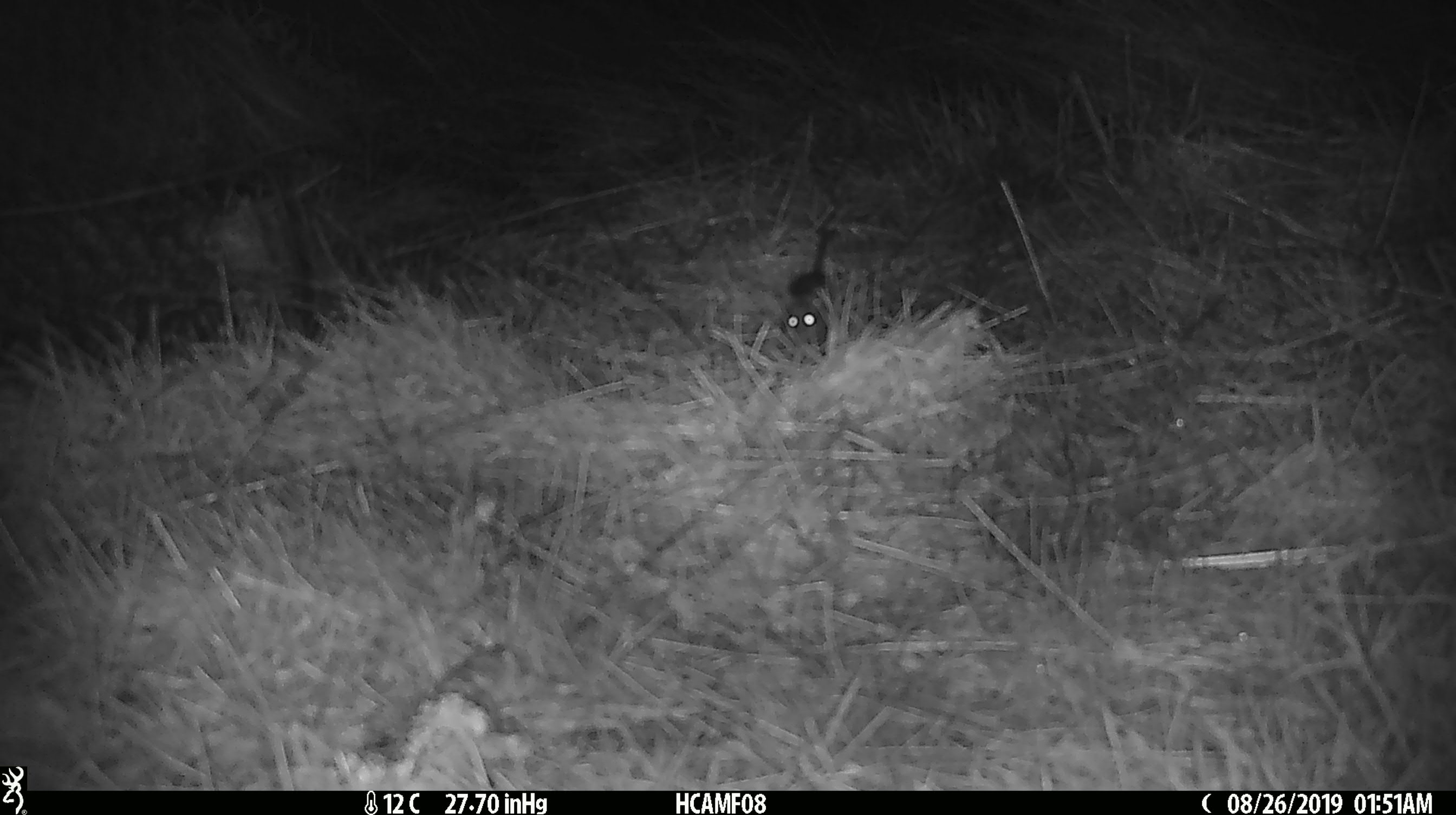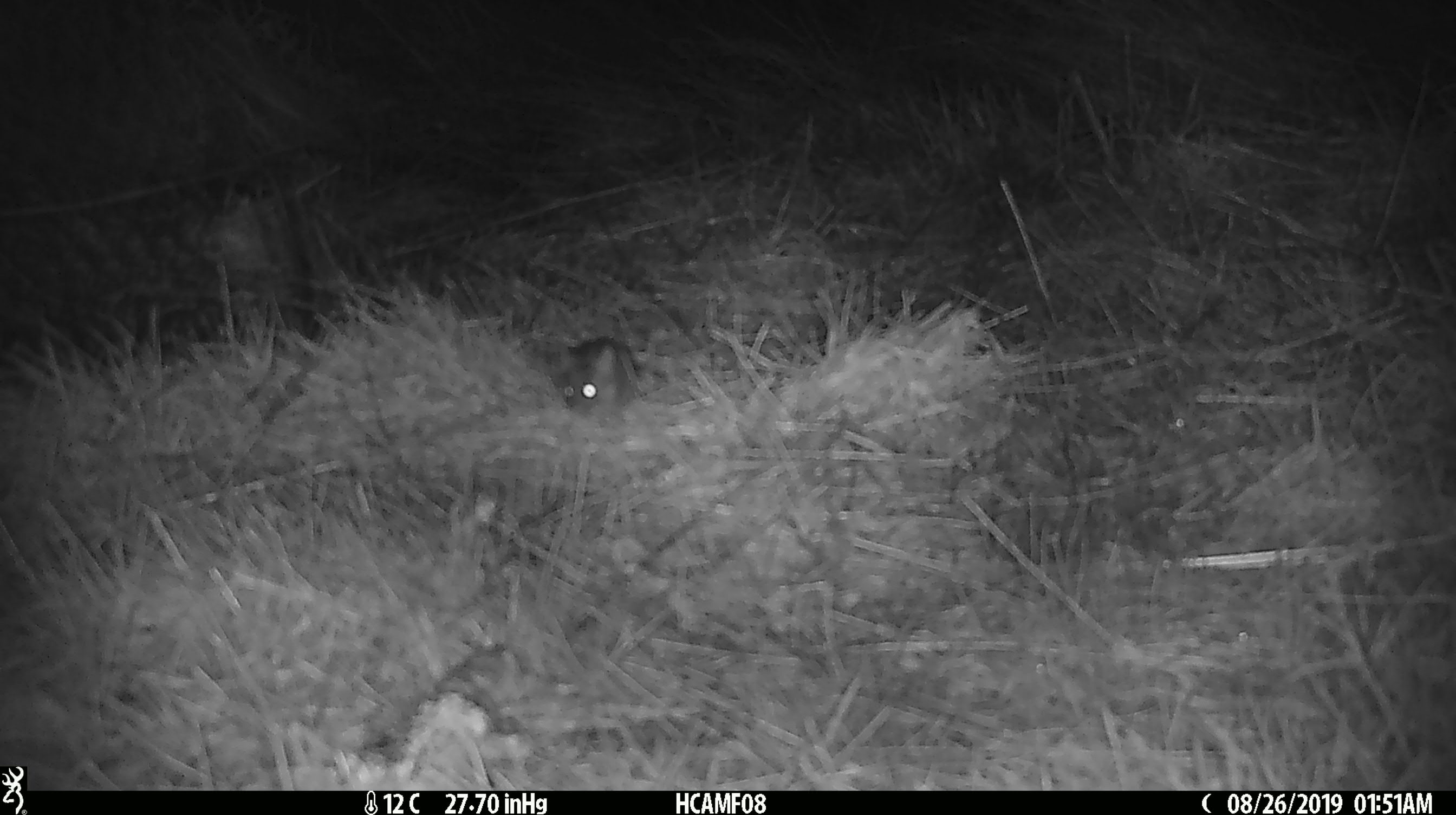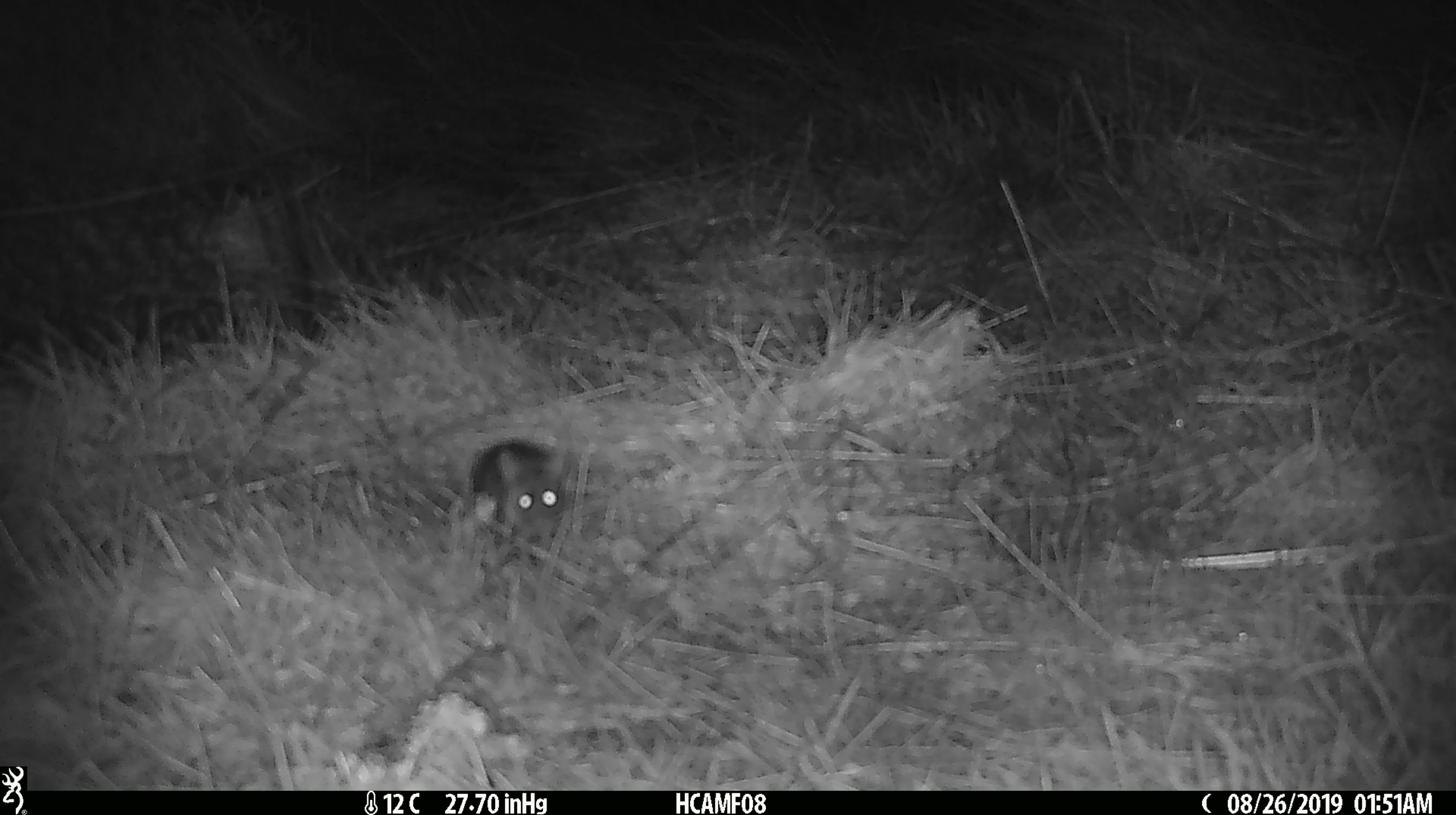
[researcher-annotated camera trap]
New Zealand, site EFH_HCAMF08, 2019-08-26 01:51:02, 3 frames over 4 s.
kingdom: Animalia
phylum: Chordata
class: Mammalia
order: Rodentia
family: Muridae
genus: Mus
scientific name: Mus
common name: mouse